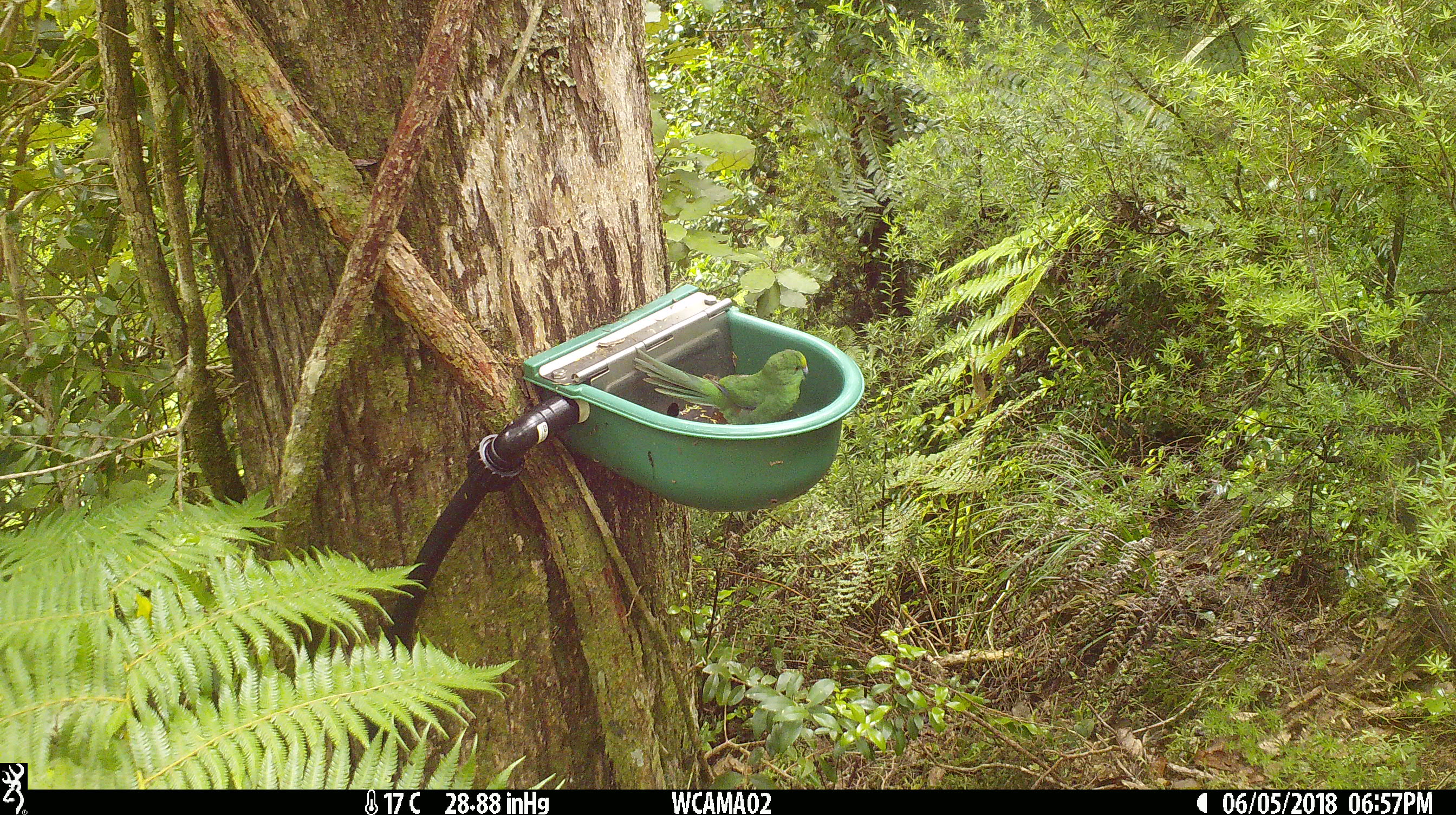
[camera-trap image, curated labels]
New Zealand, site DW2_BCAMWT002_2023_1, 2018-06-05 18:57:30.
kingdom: Animalia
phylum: Chordata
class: Aves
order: Psittaciformes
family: Psittaculidae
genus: Cyanoramphus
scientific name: Cyanoramphus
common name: parakeet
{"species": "parakeet (Cyanoramphus)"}